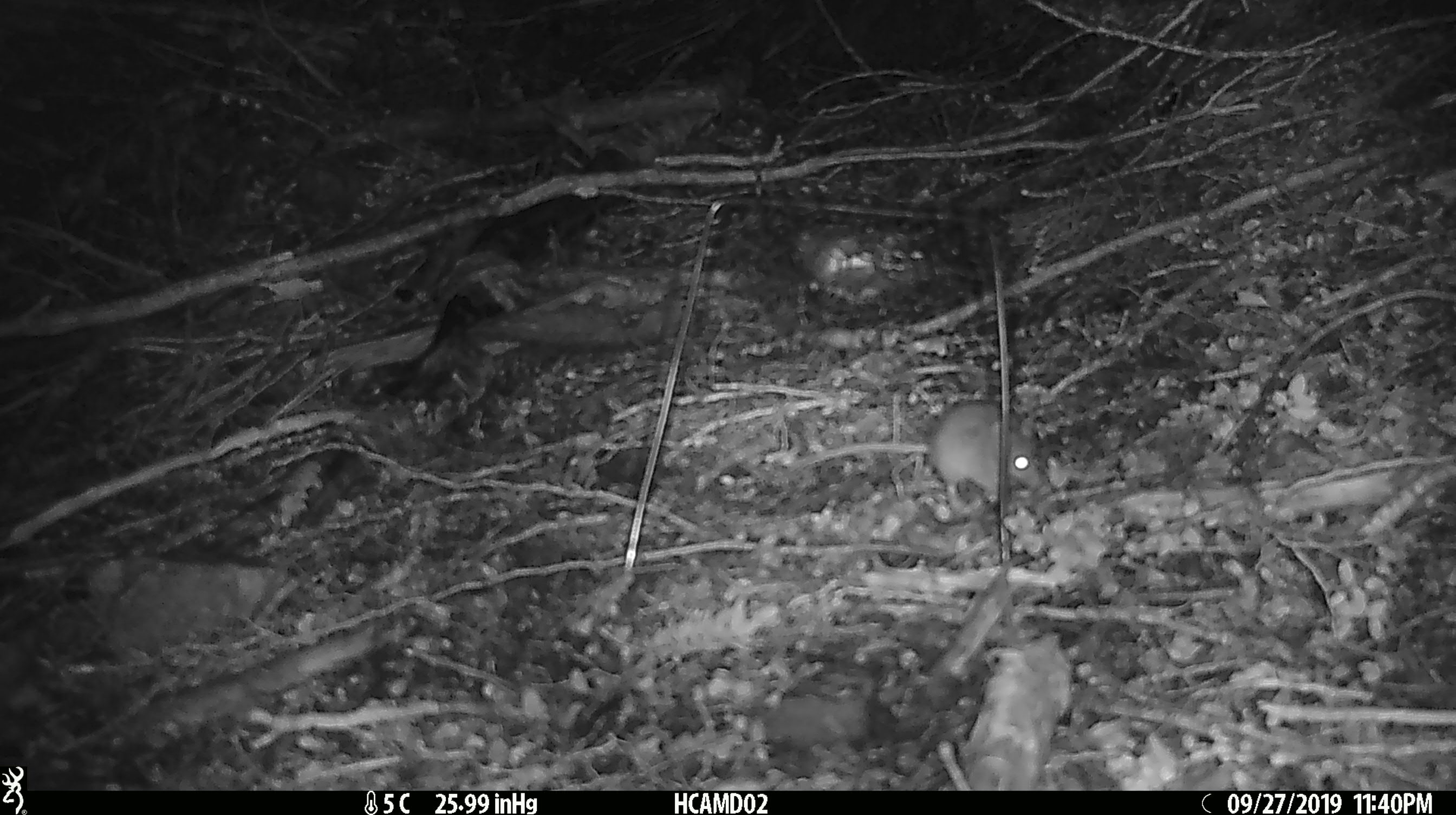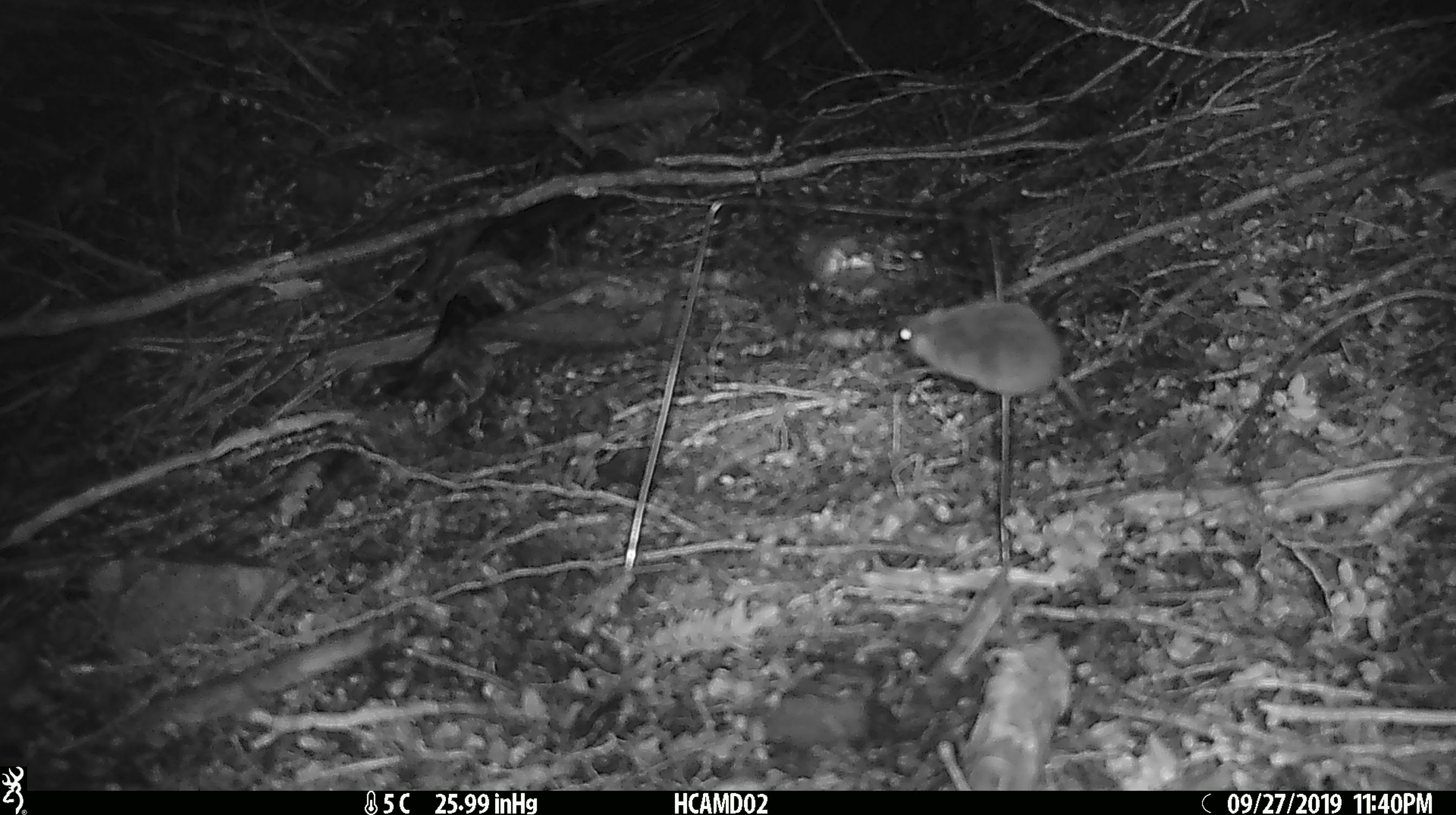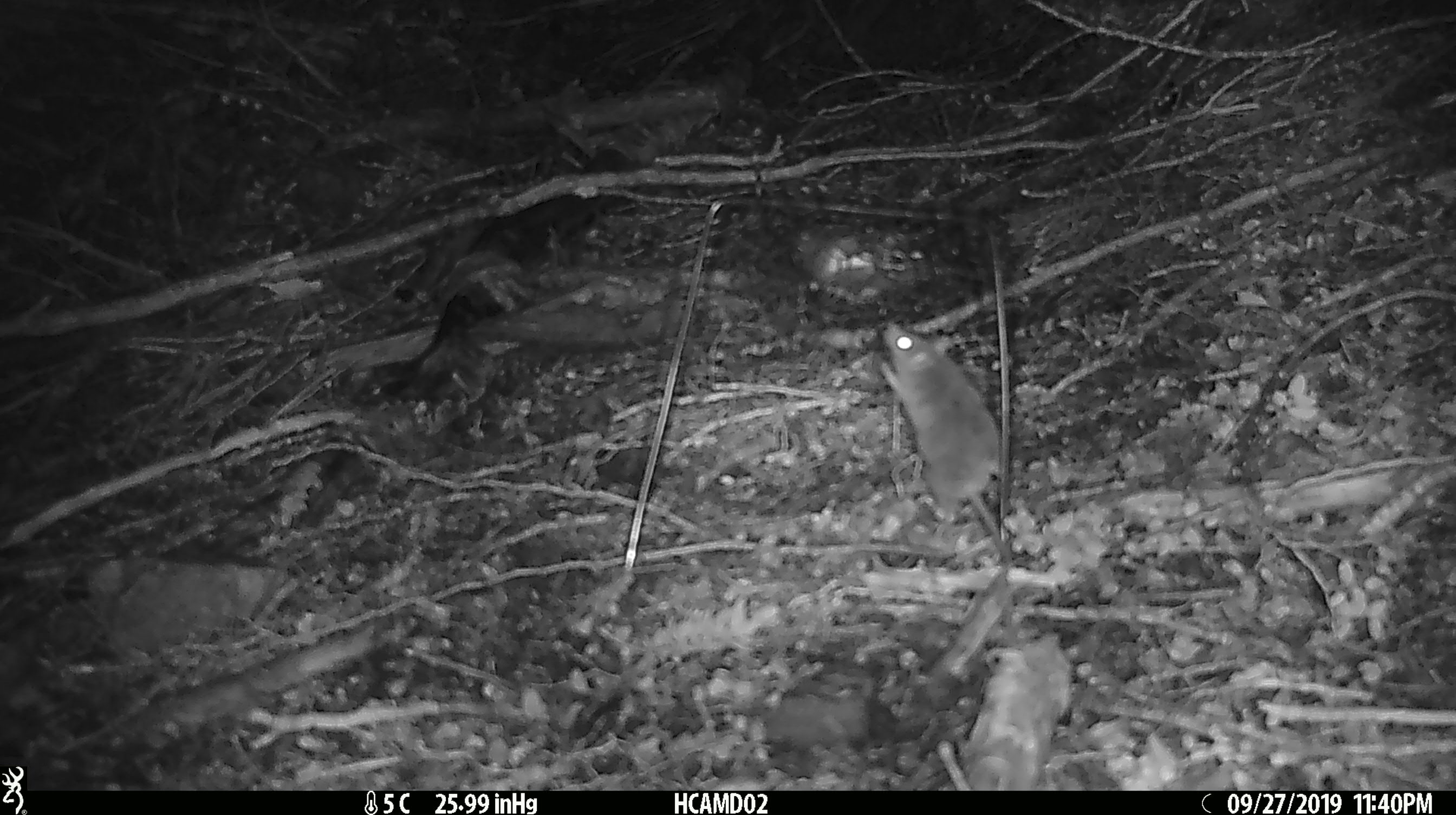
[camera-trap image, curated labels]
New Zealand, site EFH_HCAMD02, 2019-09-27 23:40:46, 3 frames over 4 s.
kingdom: Animalia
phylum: Chordata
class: Mammalia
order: Rodentia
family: Muridae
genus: Mus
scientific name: Mus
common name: mouse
Mouse (Mus).